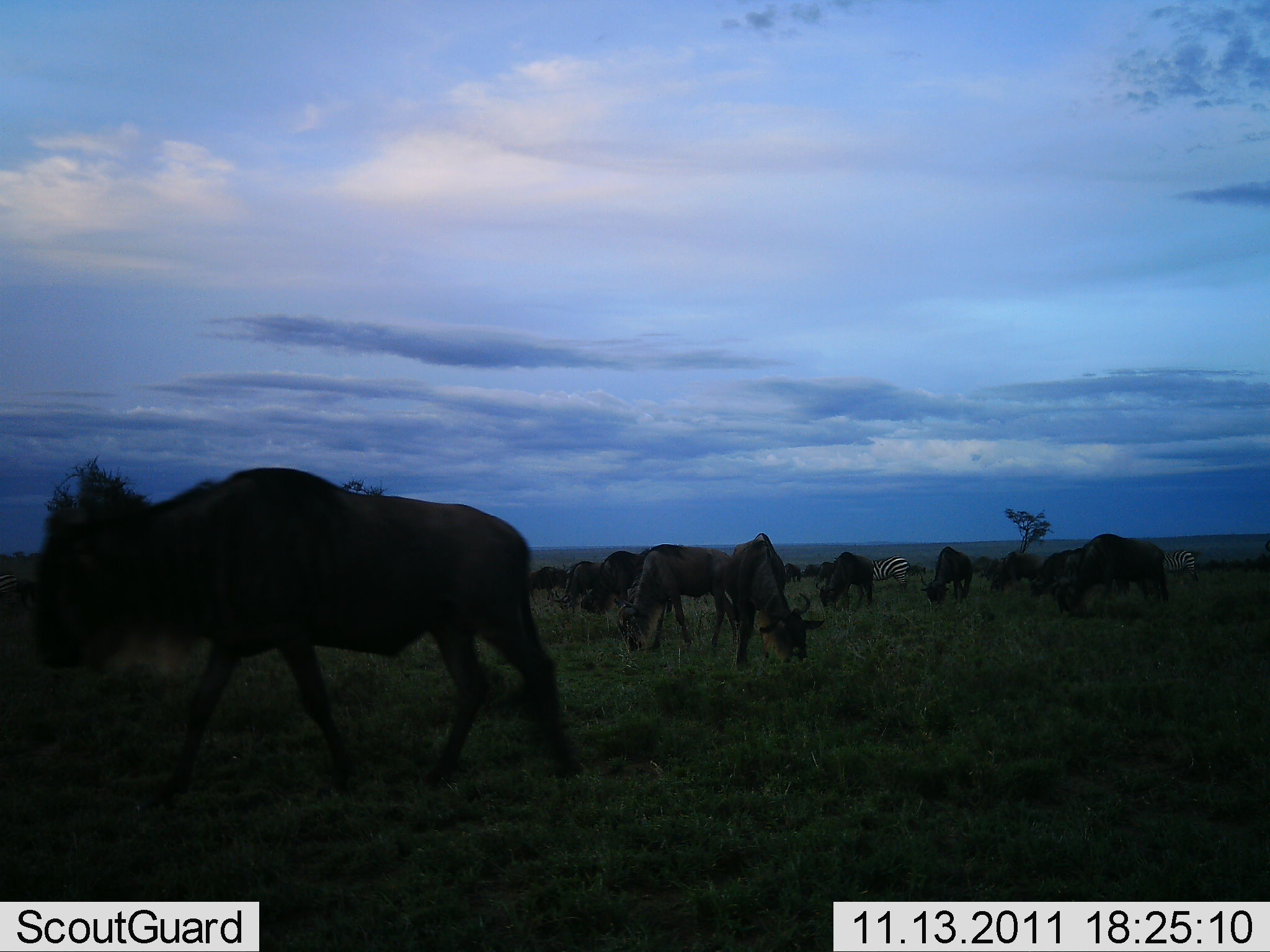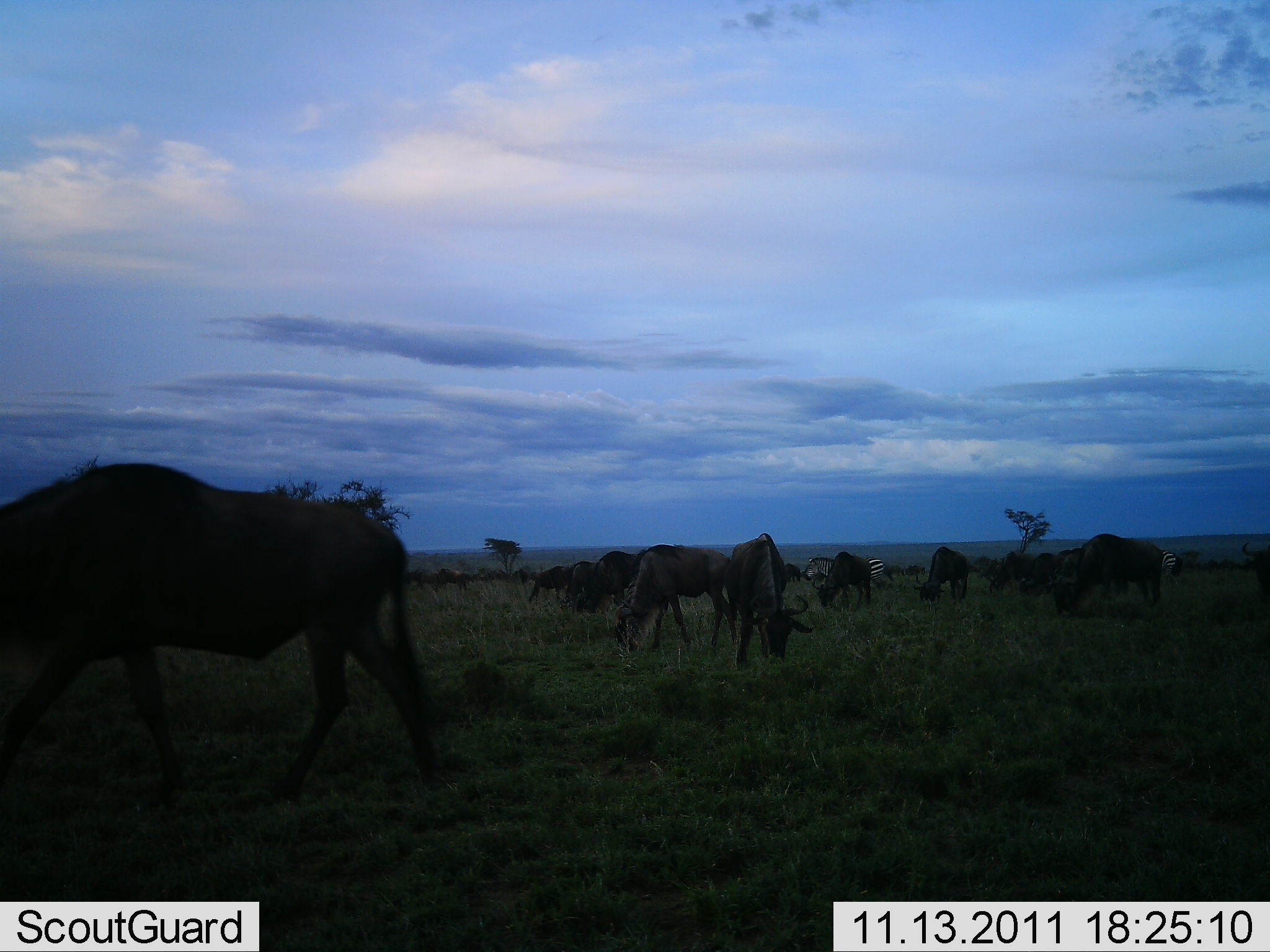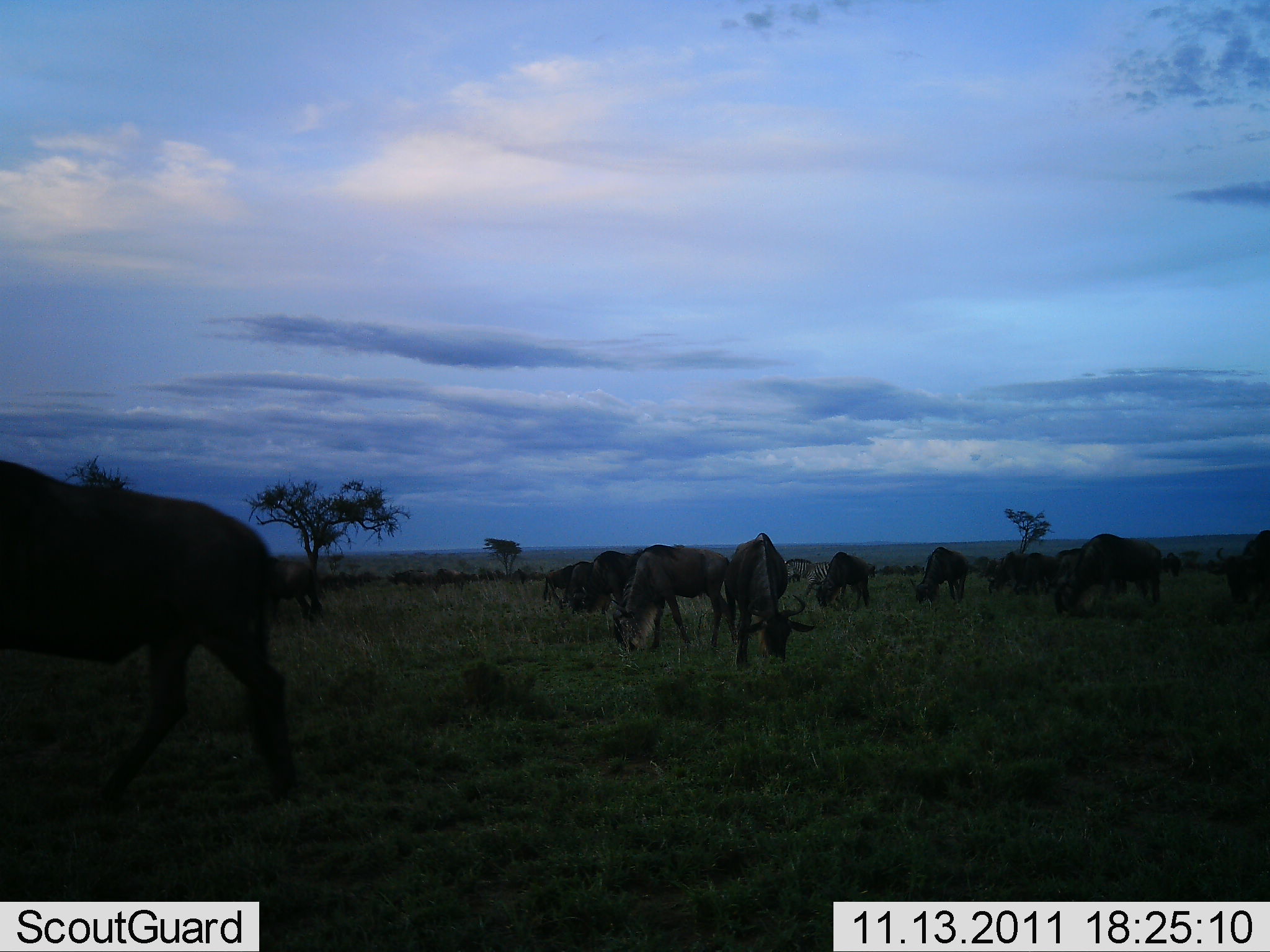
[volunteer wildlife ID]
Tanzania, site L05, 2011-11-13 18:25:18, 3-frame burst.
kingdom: Animalia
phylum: Chordata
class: Mammalia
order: Artiodactyla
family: Bovidae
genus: Connochaetes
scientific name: Connochaetes taurinus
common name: blue wildebeest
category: wildebeest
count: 11-50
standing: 29%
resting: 0%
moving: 57%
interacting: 0%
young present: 0%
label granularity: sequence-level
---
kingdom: Animalia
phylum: Chordata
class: Mammalia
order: Perissodactyla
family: Equidae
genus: Equus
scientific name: Equus quagga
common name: plains zebra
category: zebra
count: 2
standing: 0%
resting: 0%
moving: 80%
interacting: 0%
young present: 0%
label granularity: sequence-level